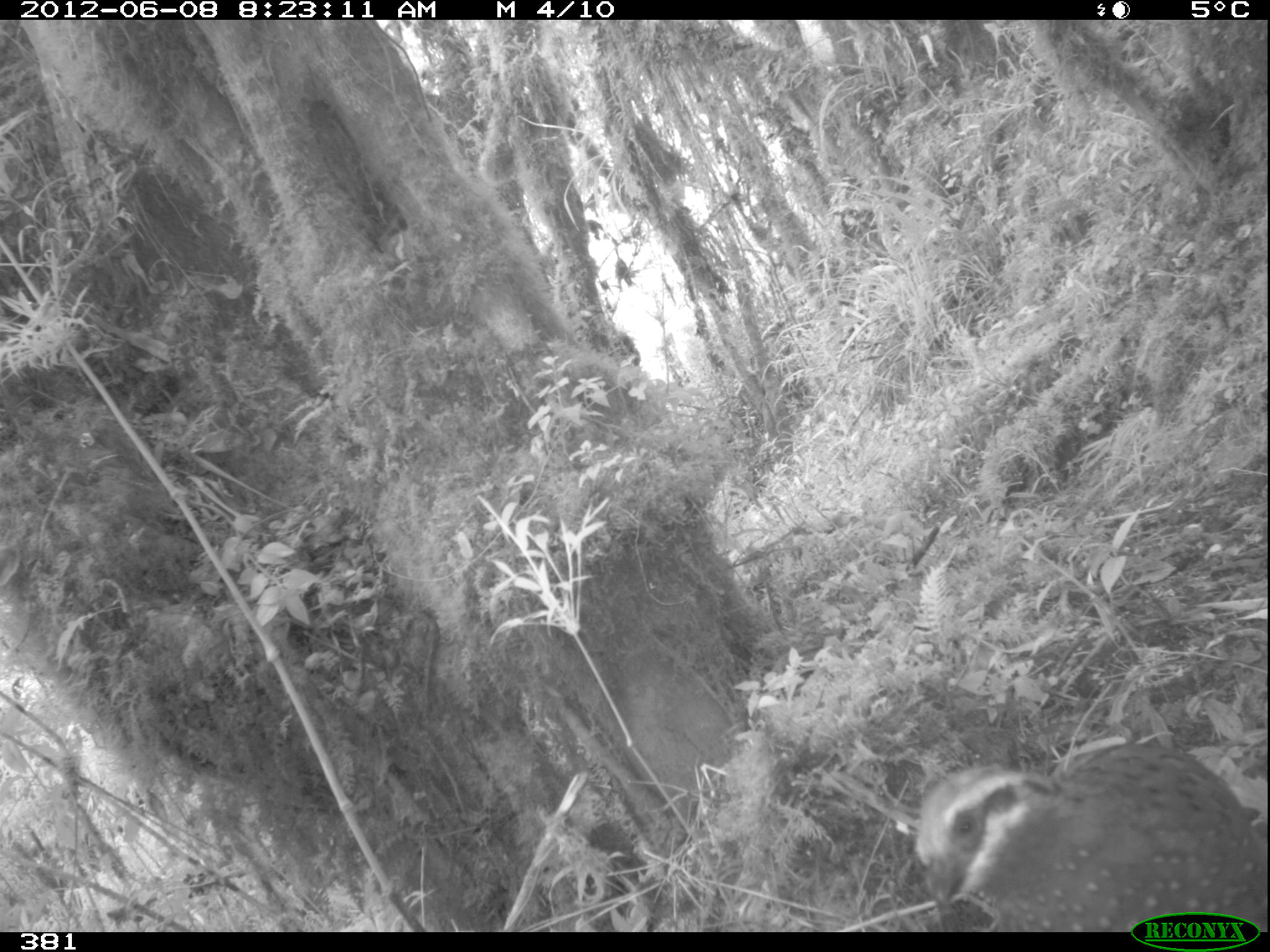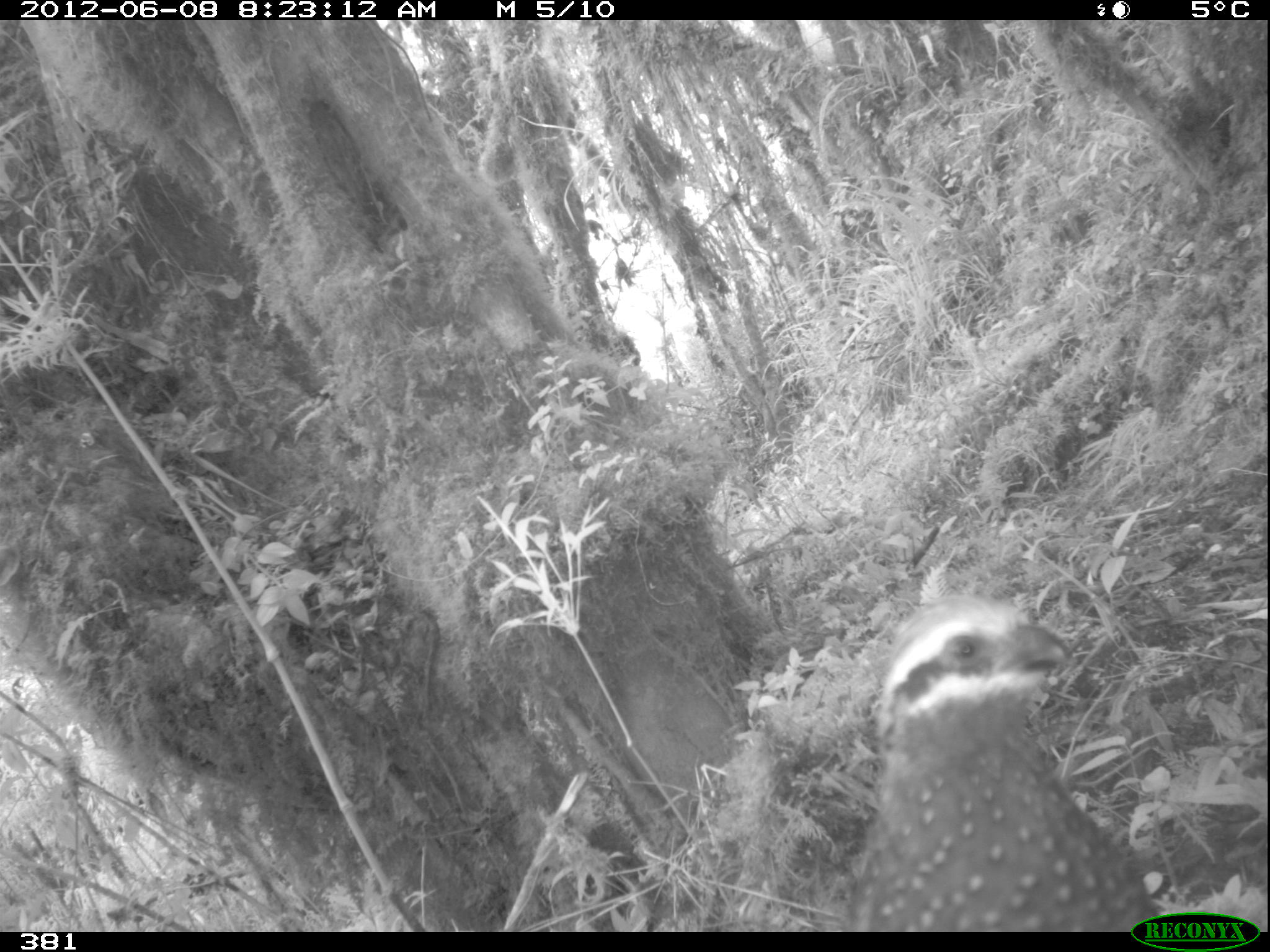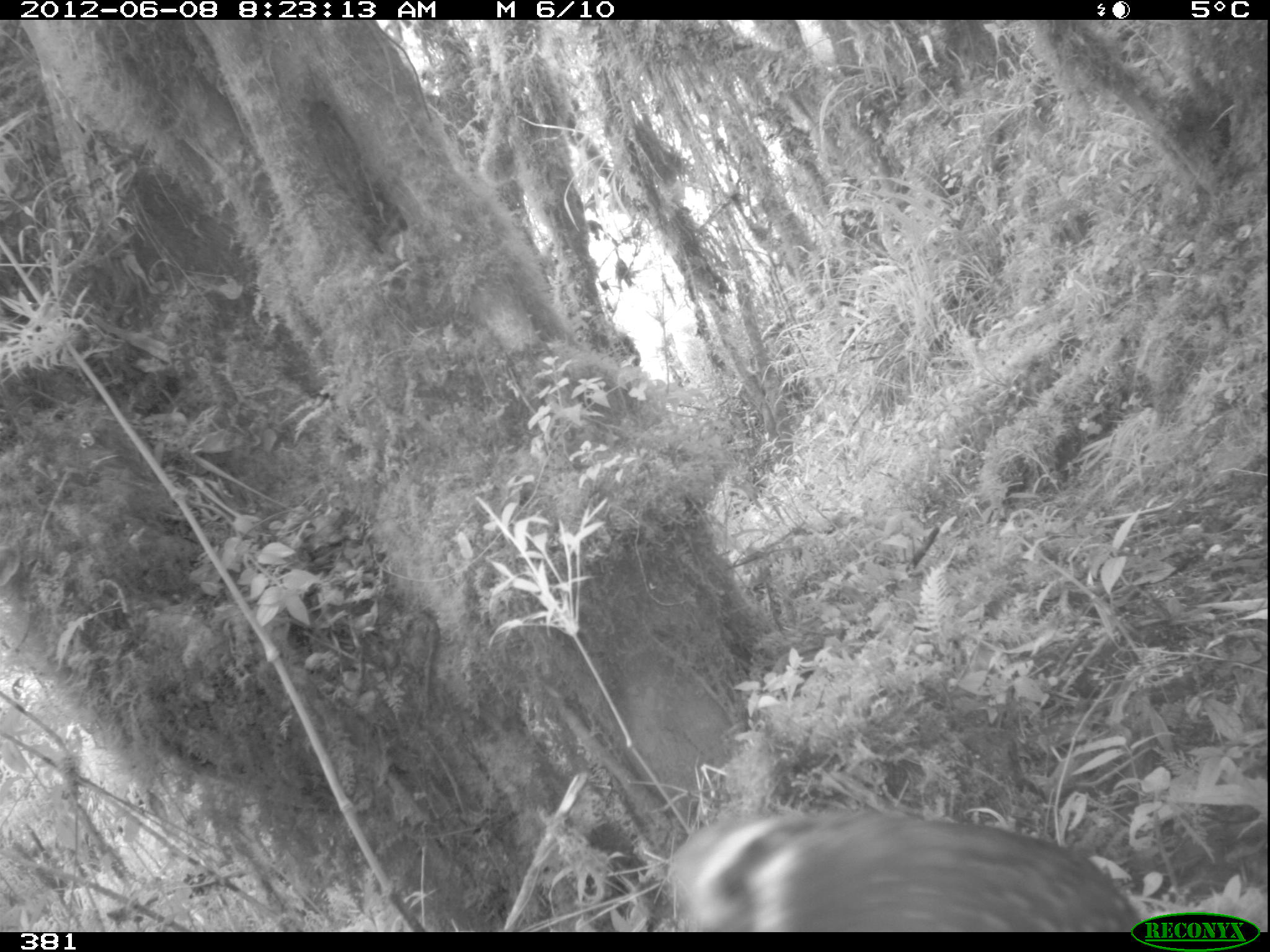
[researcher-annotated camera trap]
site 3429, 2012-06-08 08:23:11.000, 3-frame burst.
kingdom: Animalia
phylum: Chordata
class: Aves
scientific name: Aves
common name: bird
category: unknown bird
Unknown bird (bird) (Aves).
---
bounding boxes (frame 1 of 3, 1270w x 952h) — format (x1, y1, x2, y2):
unknown bird: (913, 740, 1266, 932)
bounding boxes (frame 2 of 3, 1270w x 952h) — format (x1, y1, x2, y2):
unknown bird: (836, 594, 1168, 932)